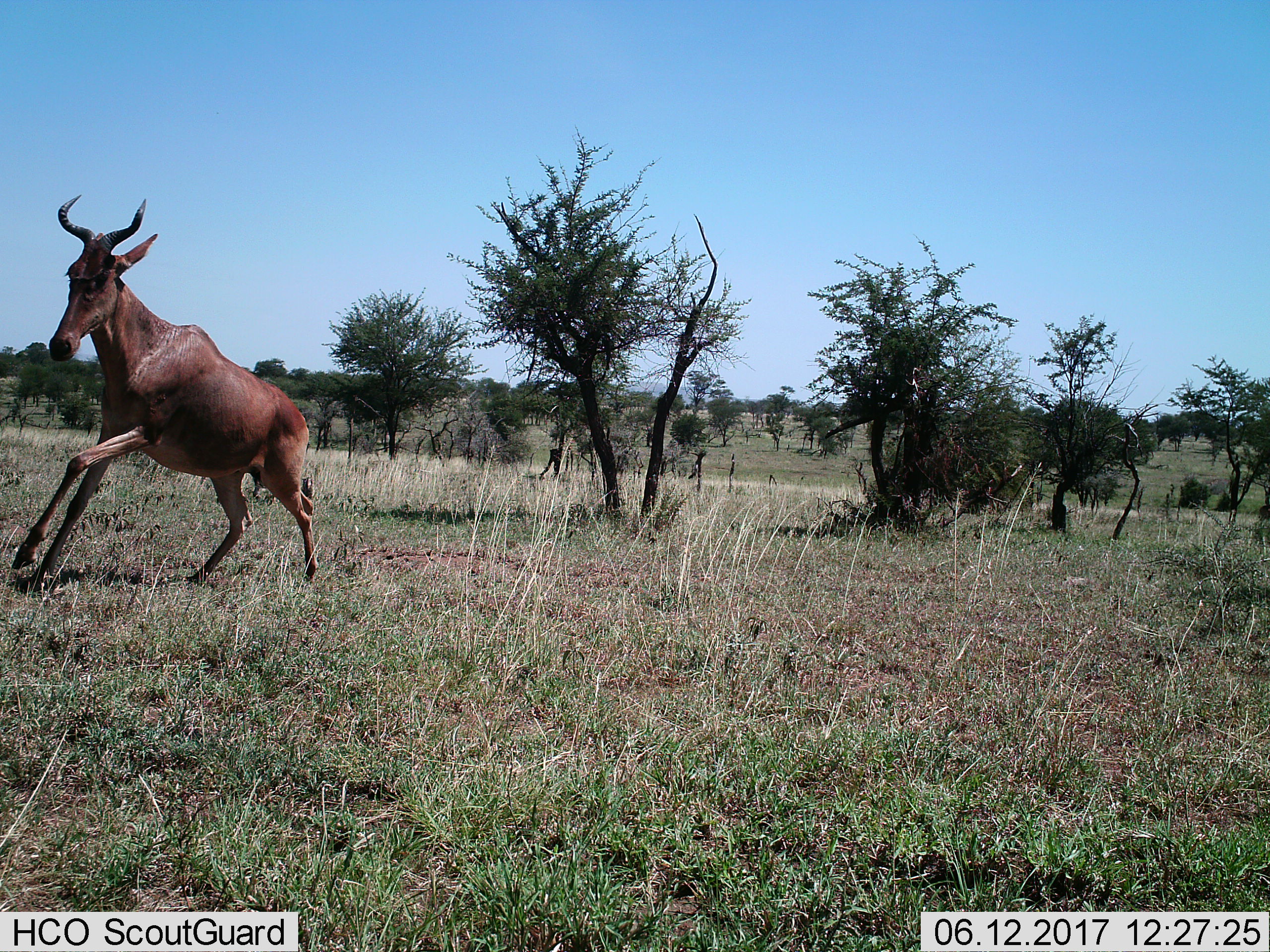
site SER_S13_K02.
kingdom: Animalia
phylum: Chordata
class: Mammalia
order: Artiodactyla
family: Bovidae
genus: Alcelaphus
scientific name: Alcelaphus buselaphus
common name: hartebeest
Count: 1.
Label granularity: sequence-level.